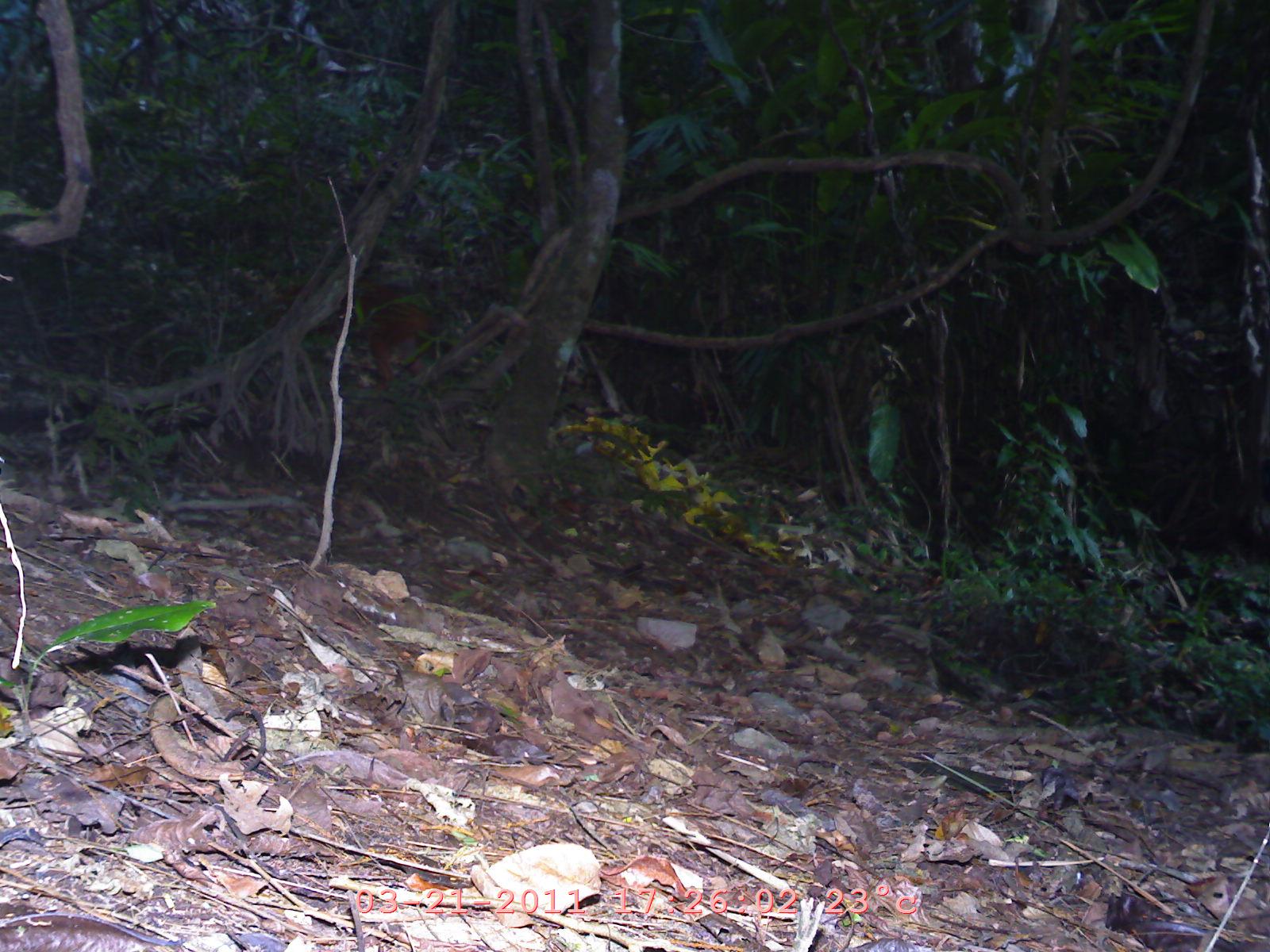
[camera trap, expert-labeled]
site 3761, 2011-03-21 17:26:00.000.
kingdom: Animalia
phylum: Chordata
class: Mammalia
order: Carnivora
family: Canidae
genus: Cuon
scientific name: Cuon alpinus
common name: dhole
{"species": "Cuon alpinus (dhole)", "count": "1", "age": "adult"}